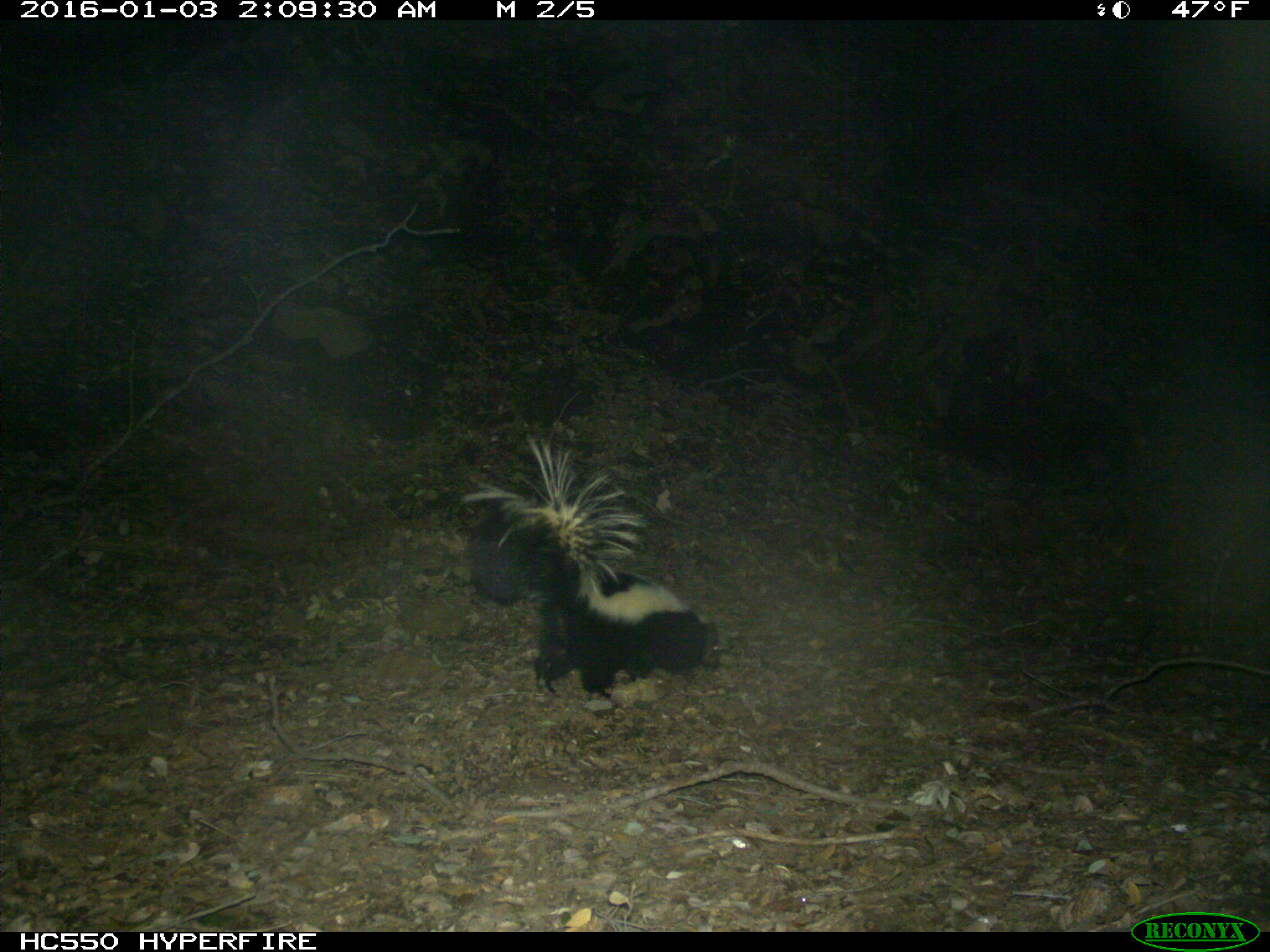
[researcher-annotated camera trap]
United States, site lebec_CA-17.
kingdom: Animalia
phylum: Chordata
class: Mammalia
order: Carnivora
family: Mephitidae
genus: Mephitis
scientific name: Mephitis mephitis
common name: striped skunk